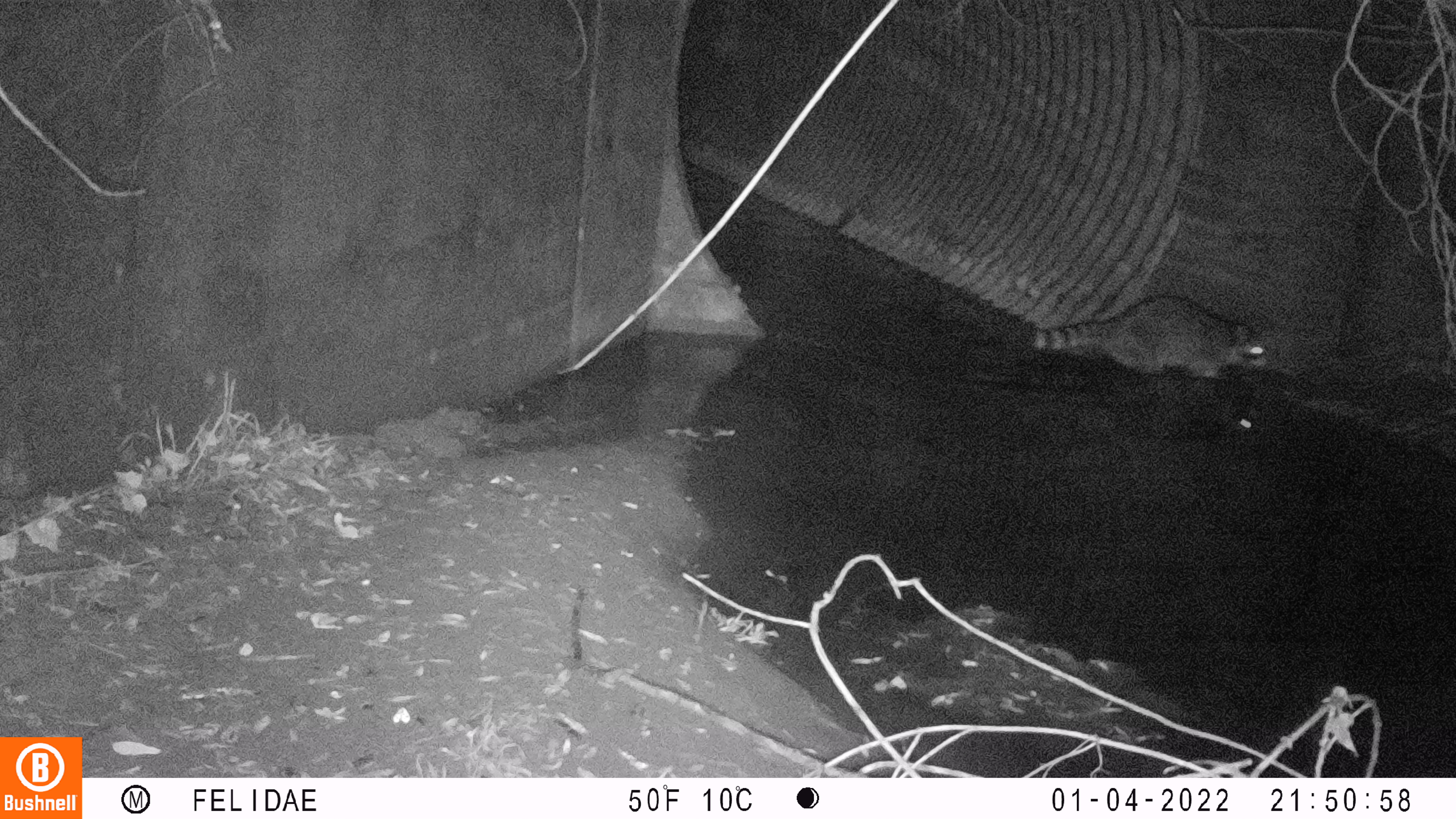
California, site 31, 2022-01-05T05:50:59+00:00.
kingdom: Animalia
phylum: Chordata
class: Mammalia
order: Carnivora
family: Procyonidae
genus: Procyon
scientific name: Procyon lotor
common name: raccoon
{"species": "raccoon (Procyon lotor)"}